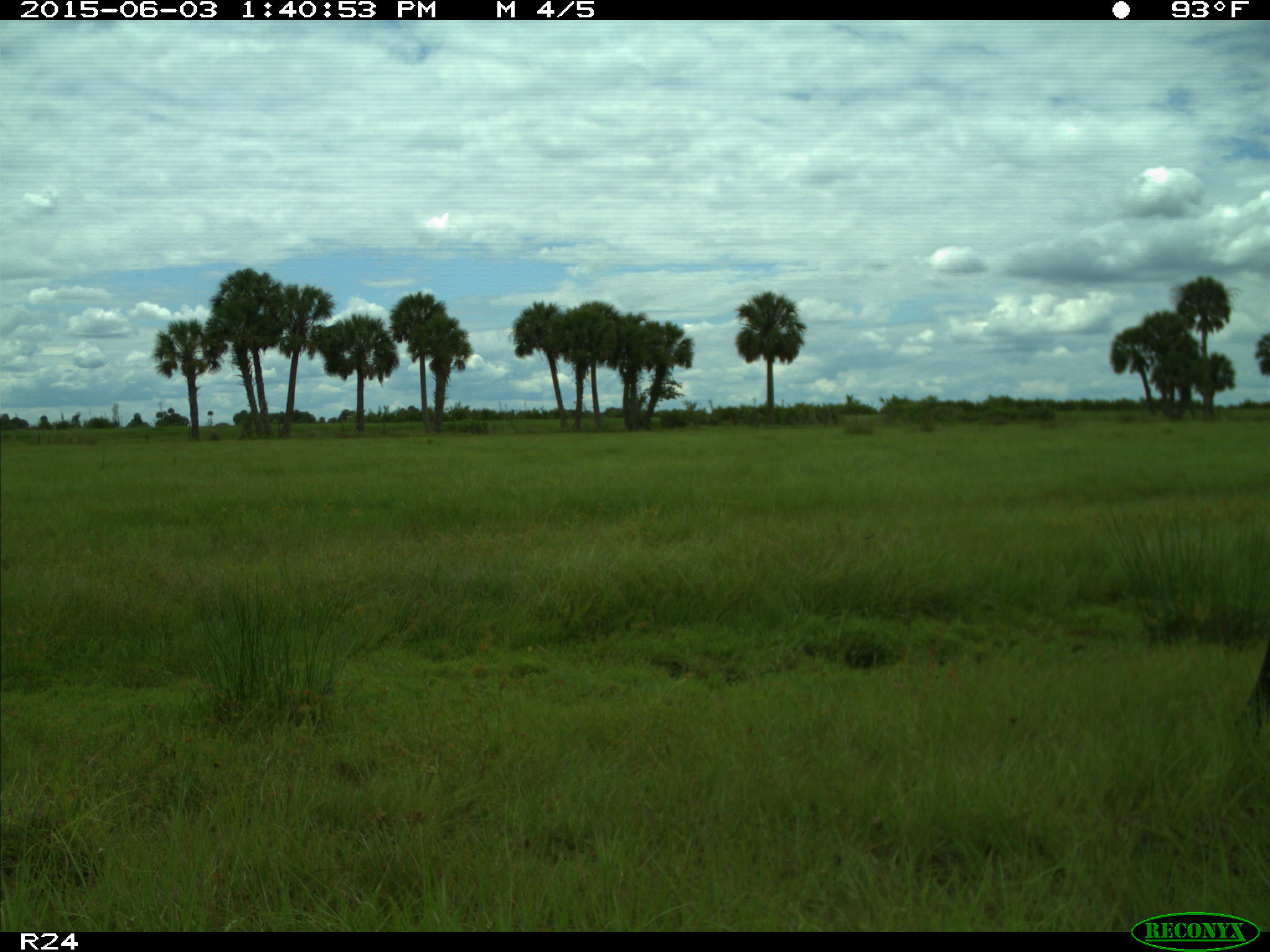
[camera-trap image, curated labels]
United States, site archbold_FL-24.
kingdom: Animalia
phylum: Chordata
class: Mammalia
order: Artiodactyla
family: Bovidae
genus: Bos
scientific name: Bos taurus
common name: domestic cow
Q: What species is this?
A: Bos taurus (domestic cow).